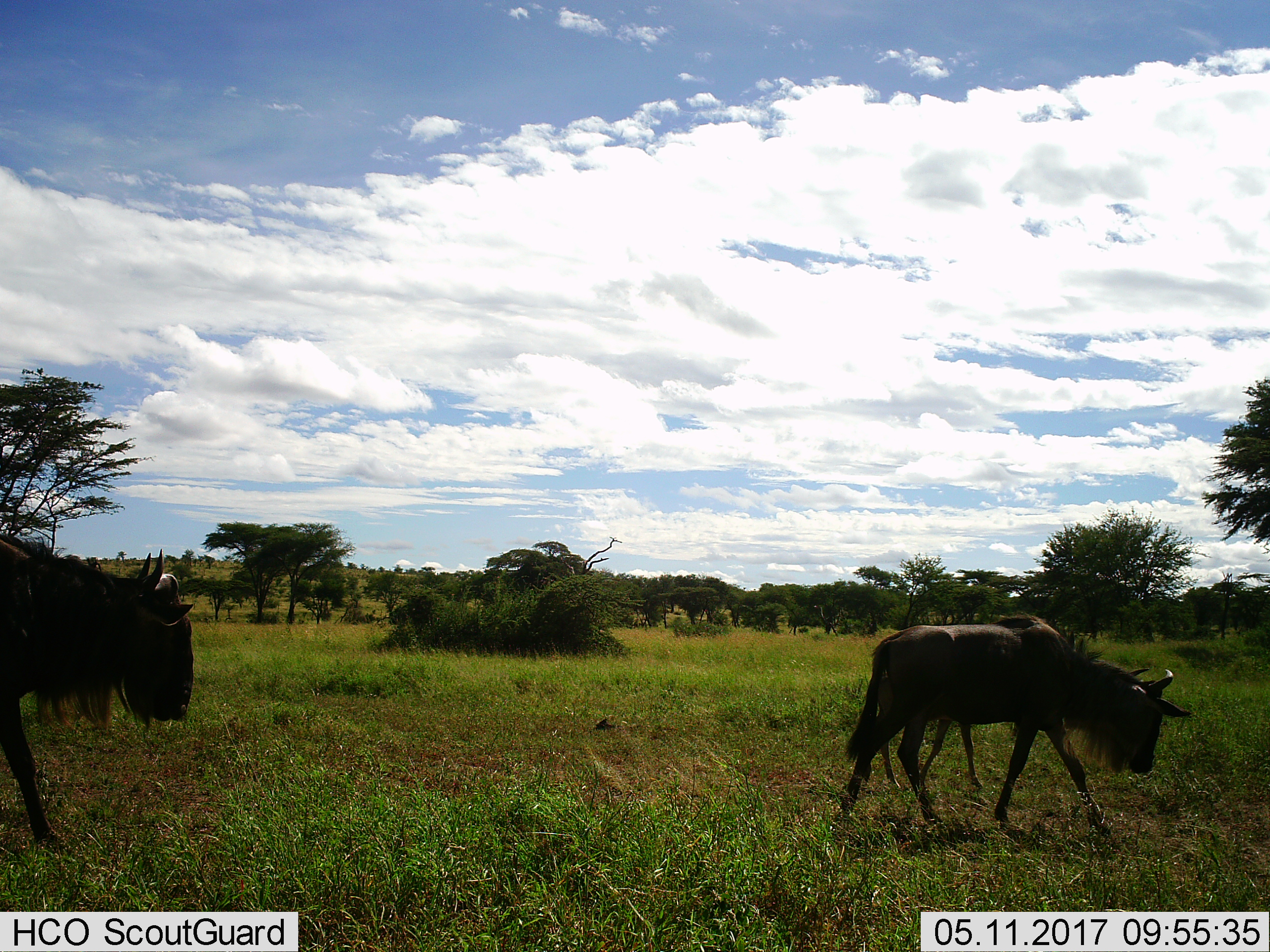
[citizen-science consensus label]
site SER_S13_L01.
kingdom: Animalia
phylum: Chordata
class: Mammalia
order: Artiodactyla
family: Bovidae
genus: Connochaetes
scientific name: Connochaetes taurinus taurinus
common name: blue wildebeest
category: wildebeestblue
Wildebeestblue (blue wildebeest) (Connochaetes taurinus taurinus), count 2. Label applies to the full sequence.